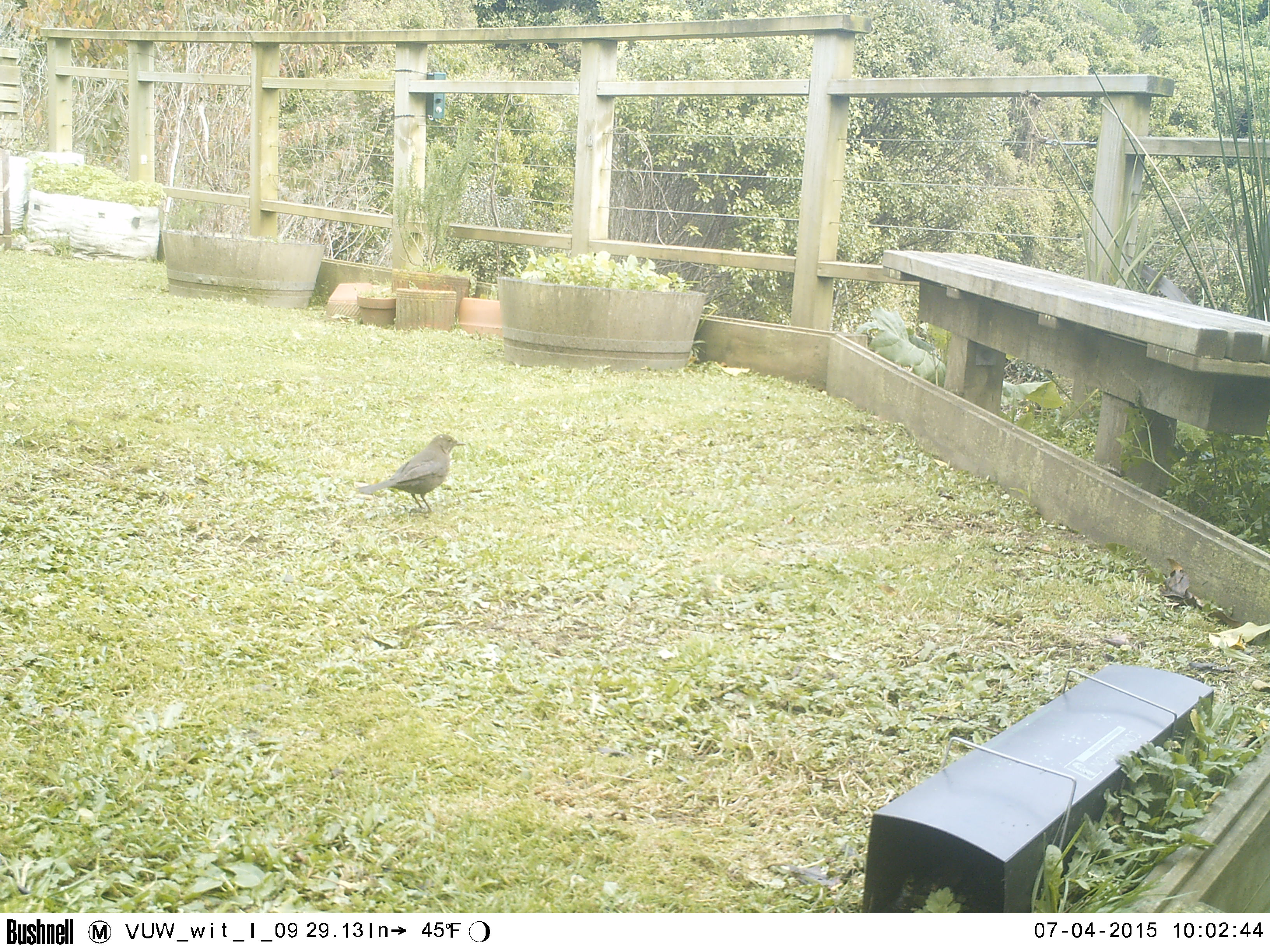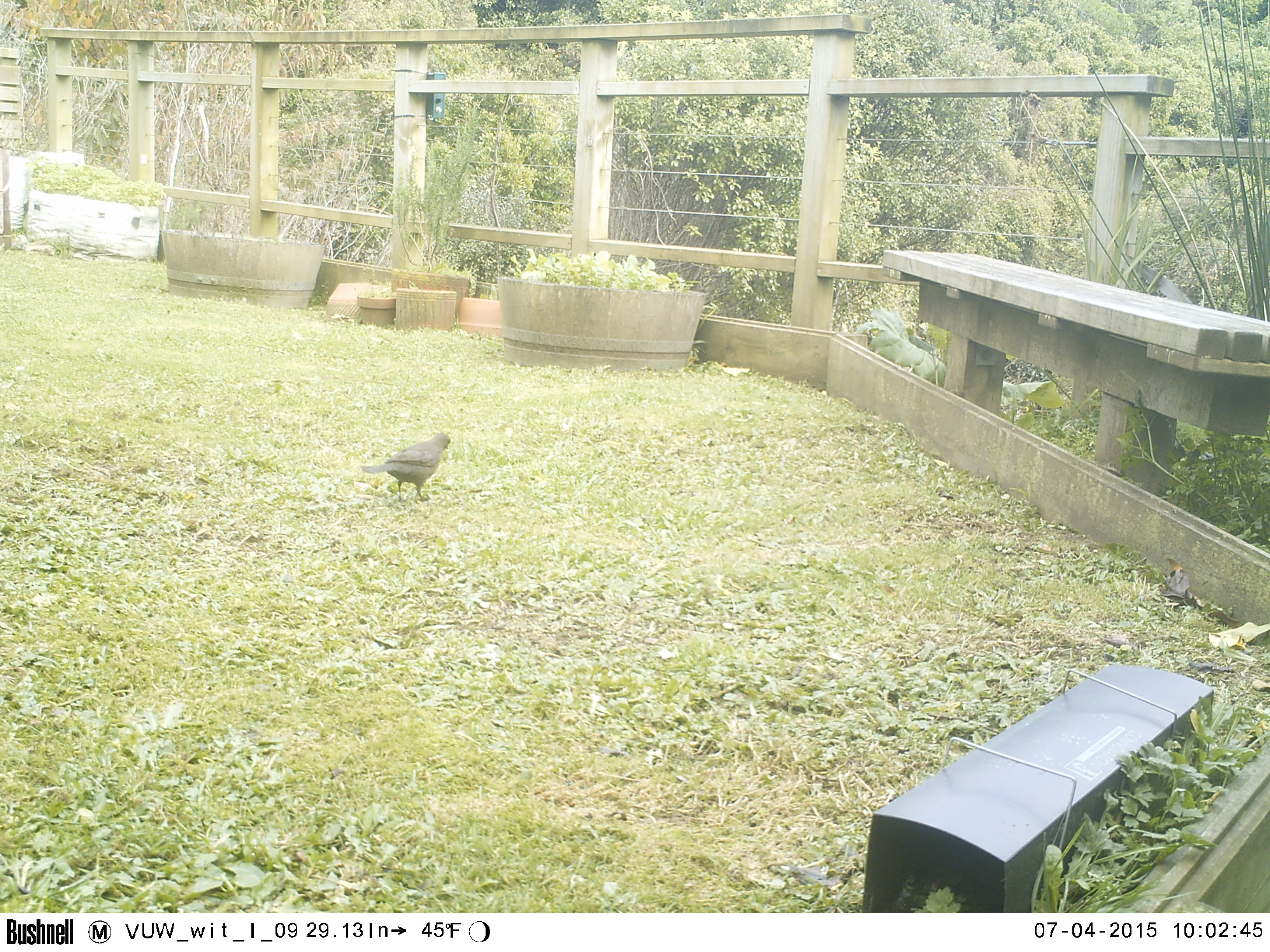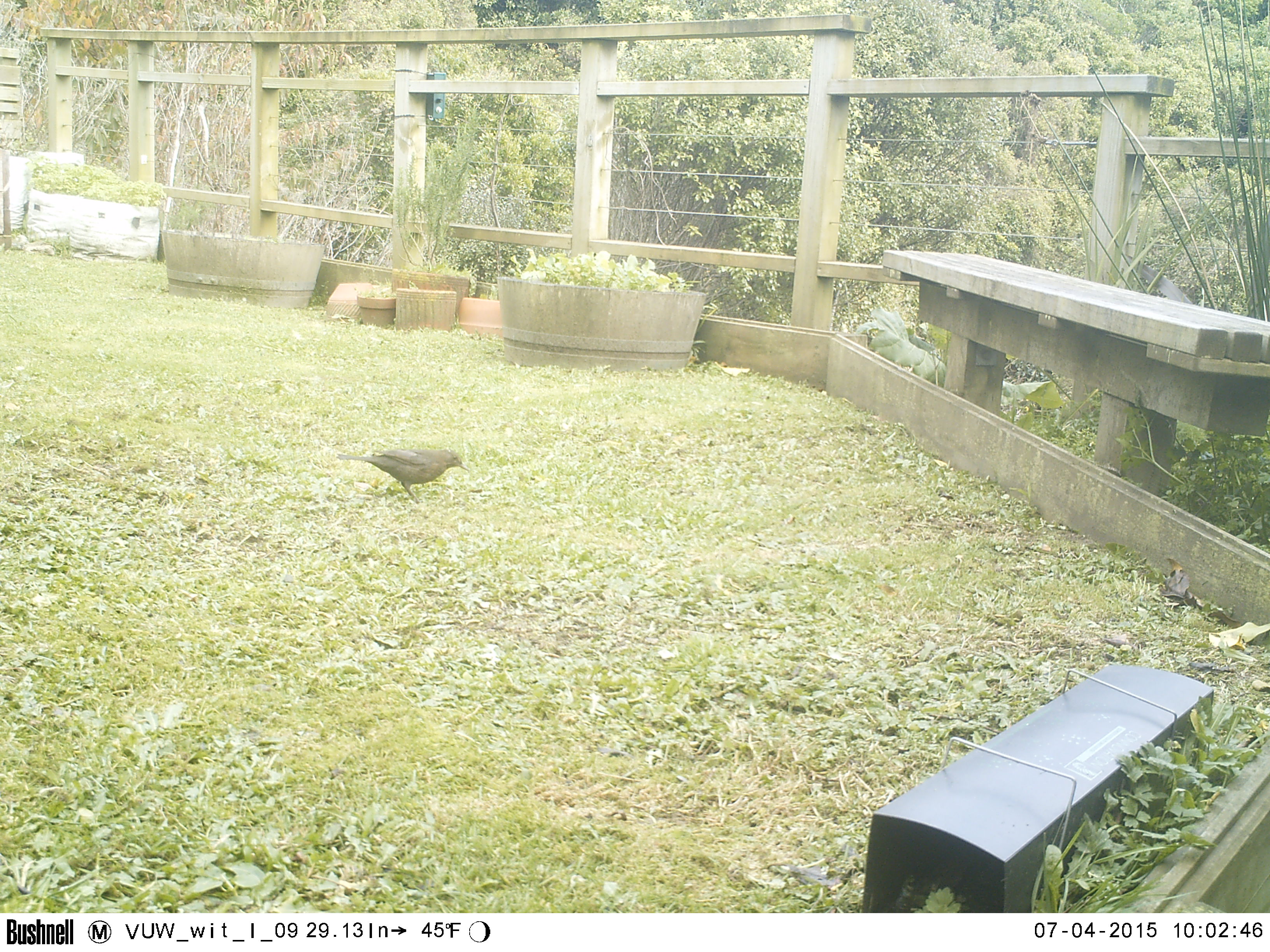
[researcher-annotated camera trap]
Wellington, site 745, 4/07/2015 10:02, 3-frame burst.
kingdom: Animalia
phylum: Chordata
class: Aves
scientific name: Aves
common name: bird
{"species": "bird (Aves)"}